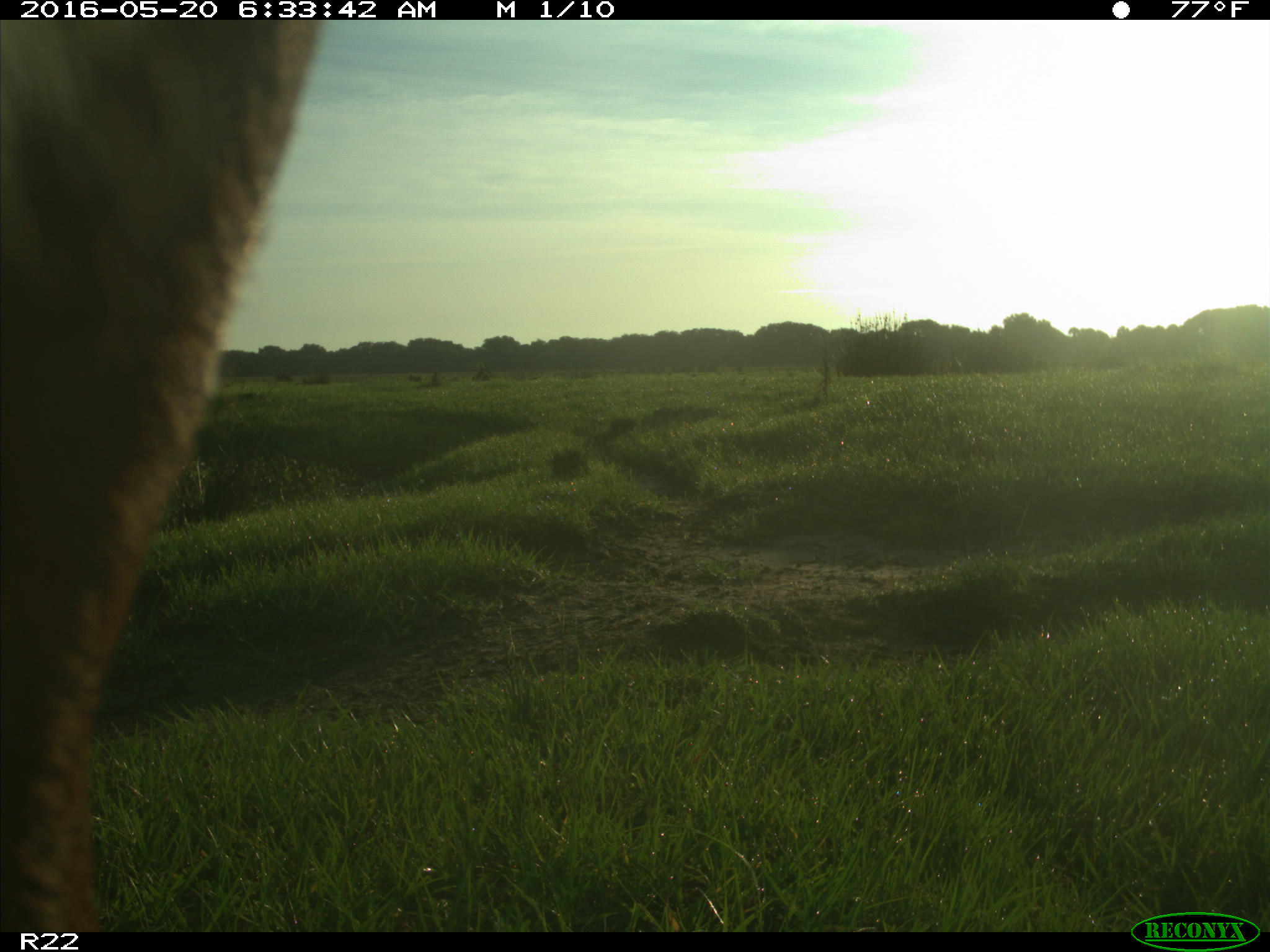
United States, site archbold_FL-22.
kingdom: Animalia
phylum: Chordata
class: Mammalia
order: Artiodactyla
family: Bovidae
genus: Bos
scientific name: Bos taurus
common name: domestic cow